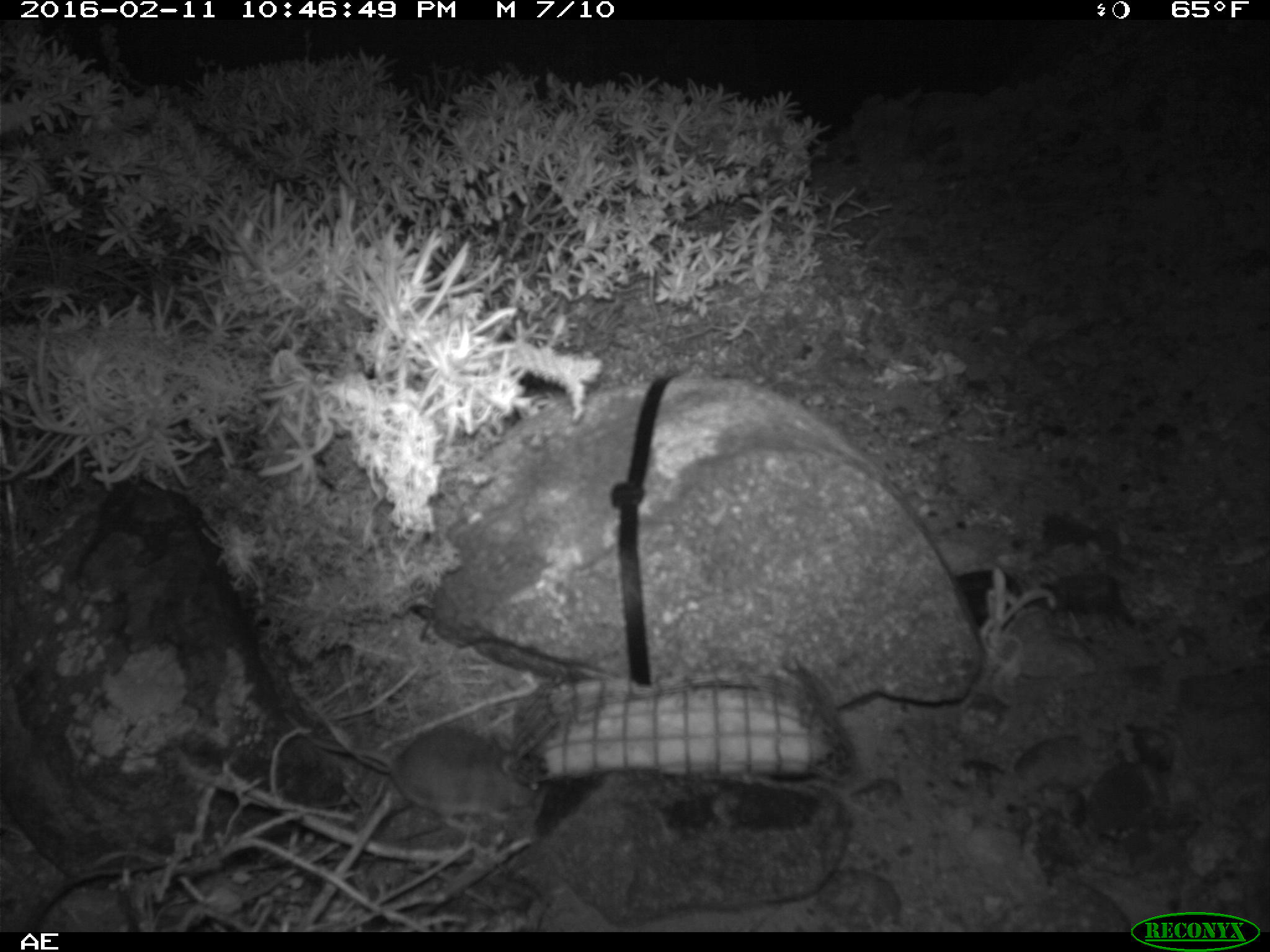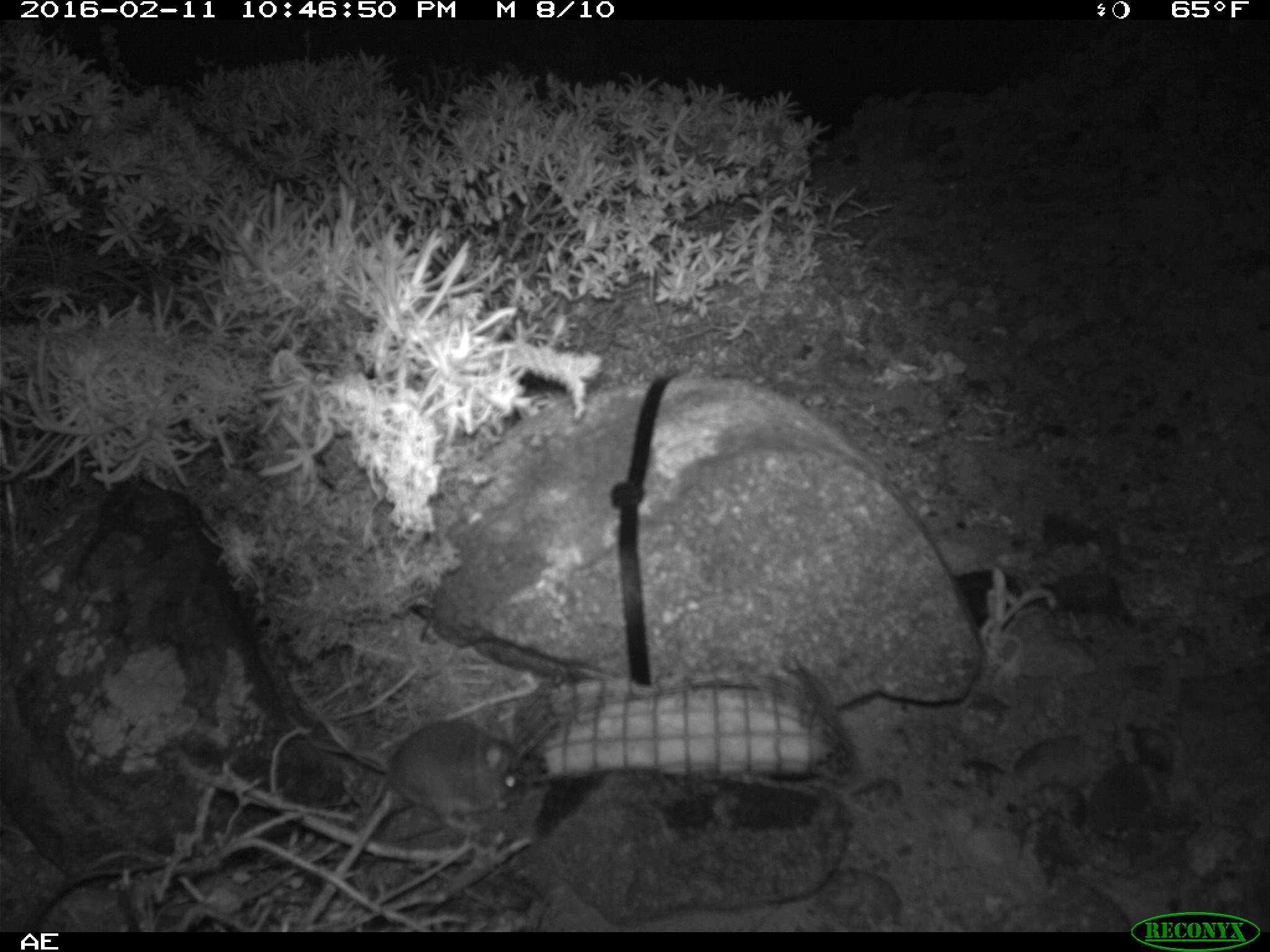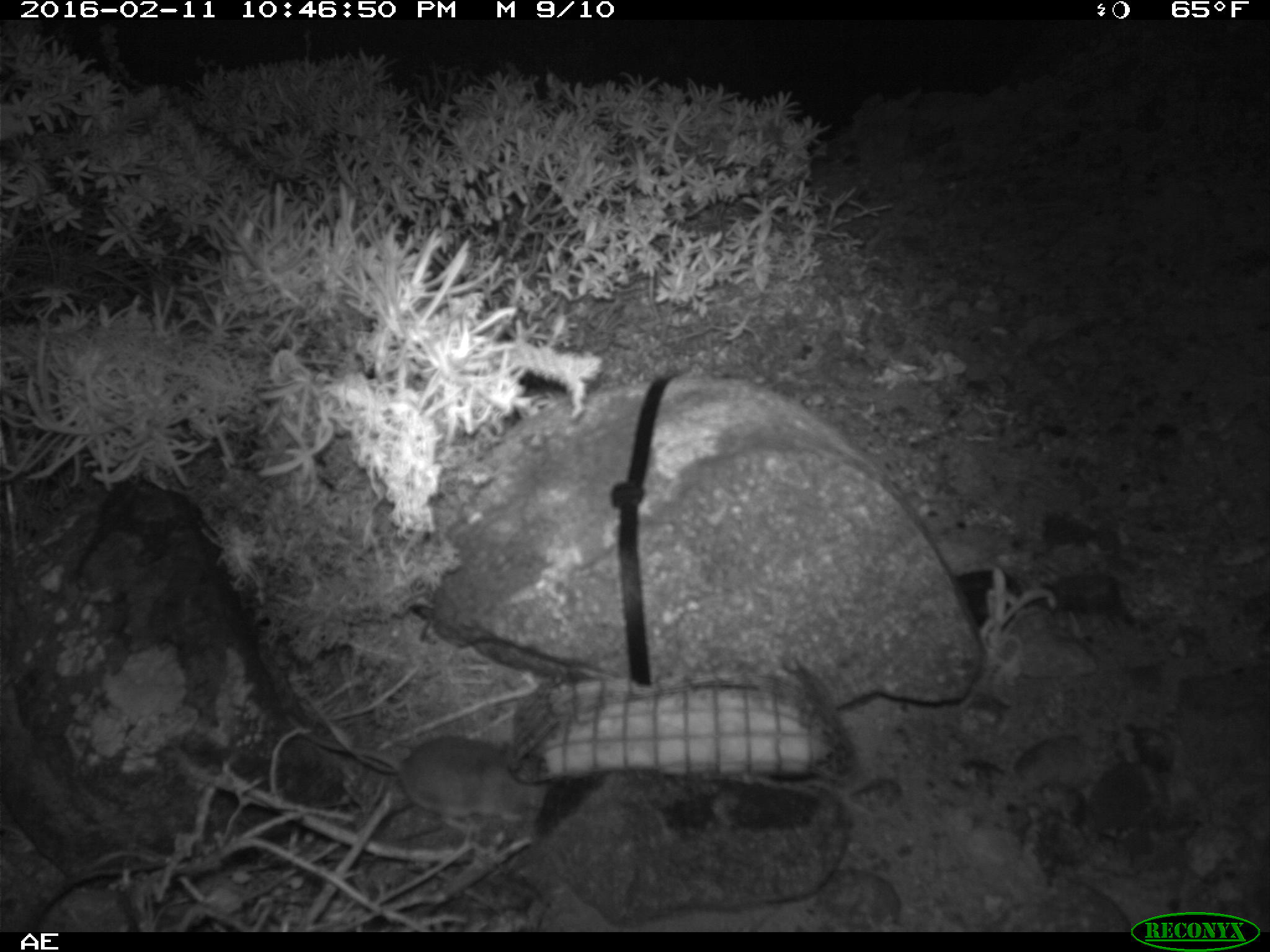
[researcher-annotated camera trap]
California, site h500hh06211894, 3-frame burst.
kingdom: Animalia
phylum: Chordata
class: Mammalia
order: Rodentia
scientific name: Rodentia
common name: rodent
Rodent (Rodentia).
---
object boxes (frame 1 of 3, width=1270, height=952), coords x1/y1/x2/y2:
rodent: 284/707/540/829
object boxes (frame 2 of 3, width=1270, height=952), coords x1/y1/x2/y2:
rodent: 313/716/522/828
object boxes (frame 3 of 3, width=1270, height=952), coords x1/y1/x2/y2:
rodent: 282/710/544/832